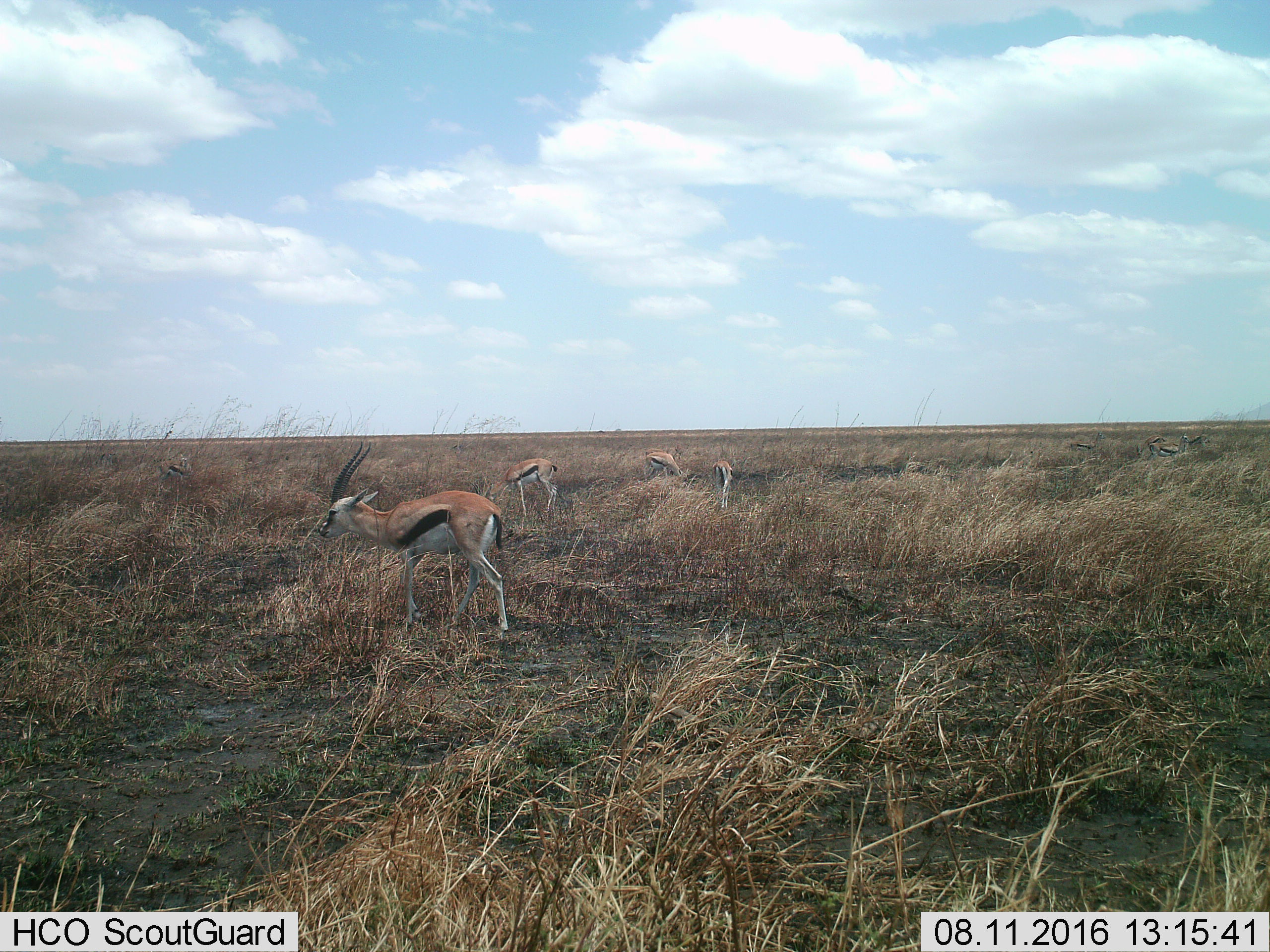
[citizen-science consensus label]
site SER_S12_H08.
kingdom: Animalia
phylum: Chordata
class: Mammalia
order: Artiodactyla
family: Bovidae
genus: Eudorcas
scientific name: Eudorcas thomsonii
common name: thomson's gazelle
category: gazellethomsons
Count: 9.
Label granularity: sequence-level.